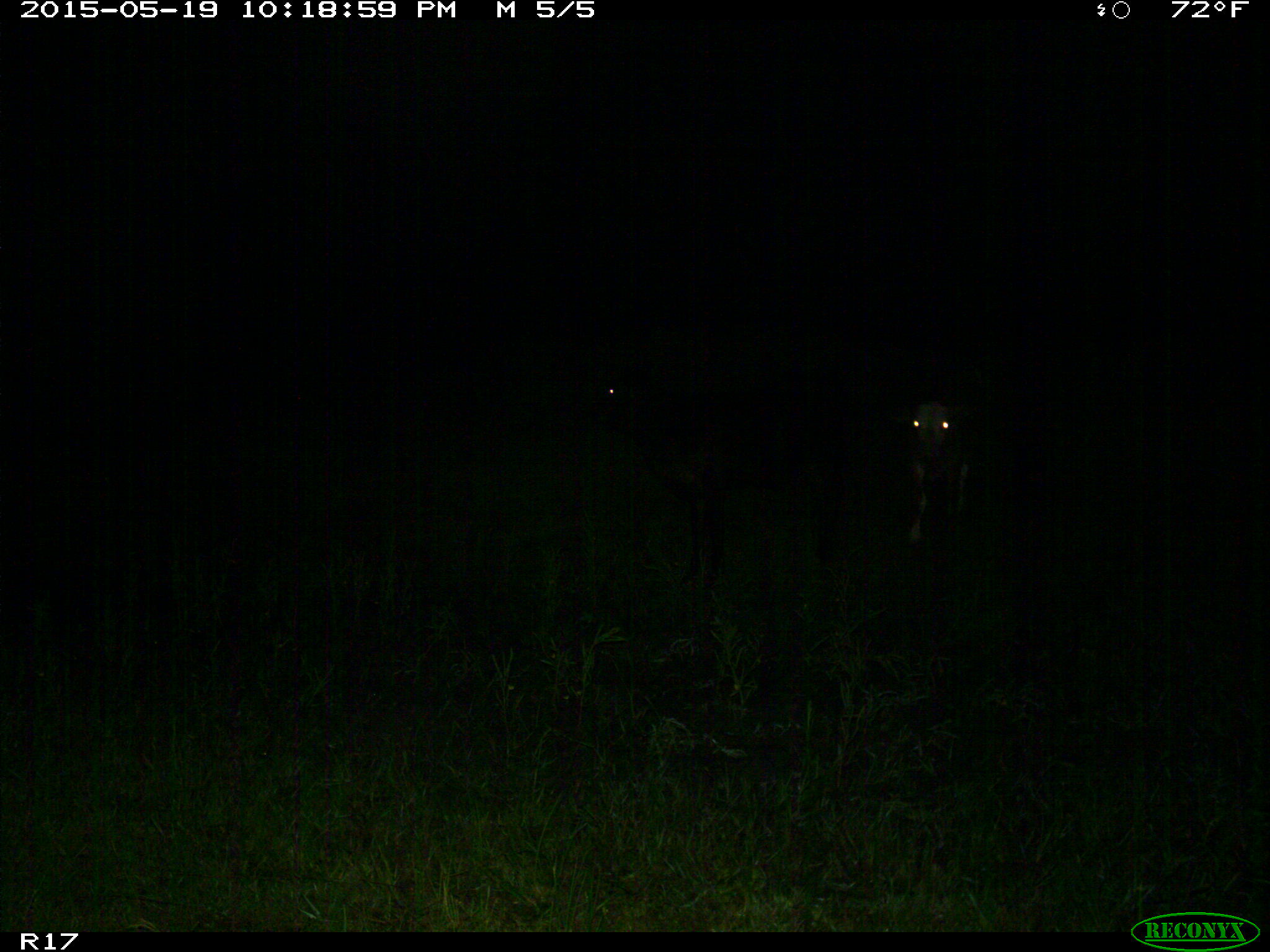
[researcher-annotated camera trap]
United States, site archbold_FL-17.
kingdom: Animalia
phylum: Chordata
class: Mammalia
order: Artiodactyla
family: Bovidae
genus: Bos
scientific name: Bos taurus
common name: domestic cow